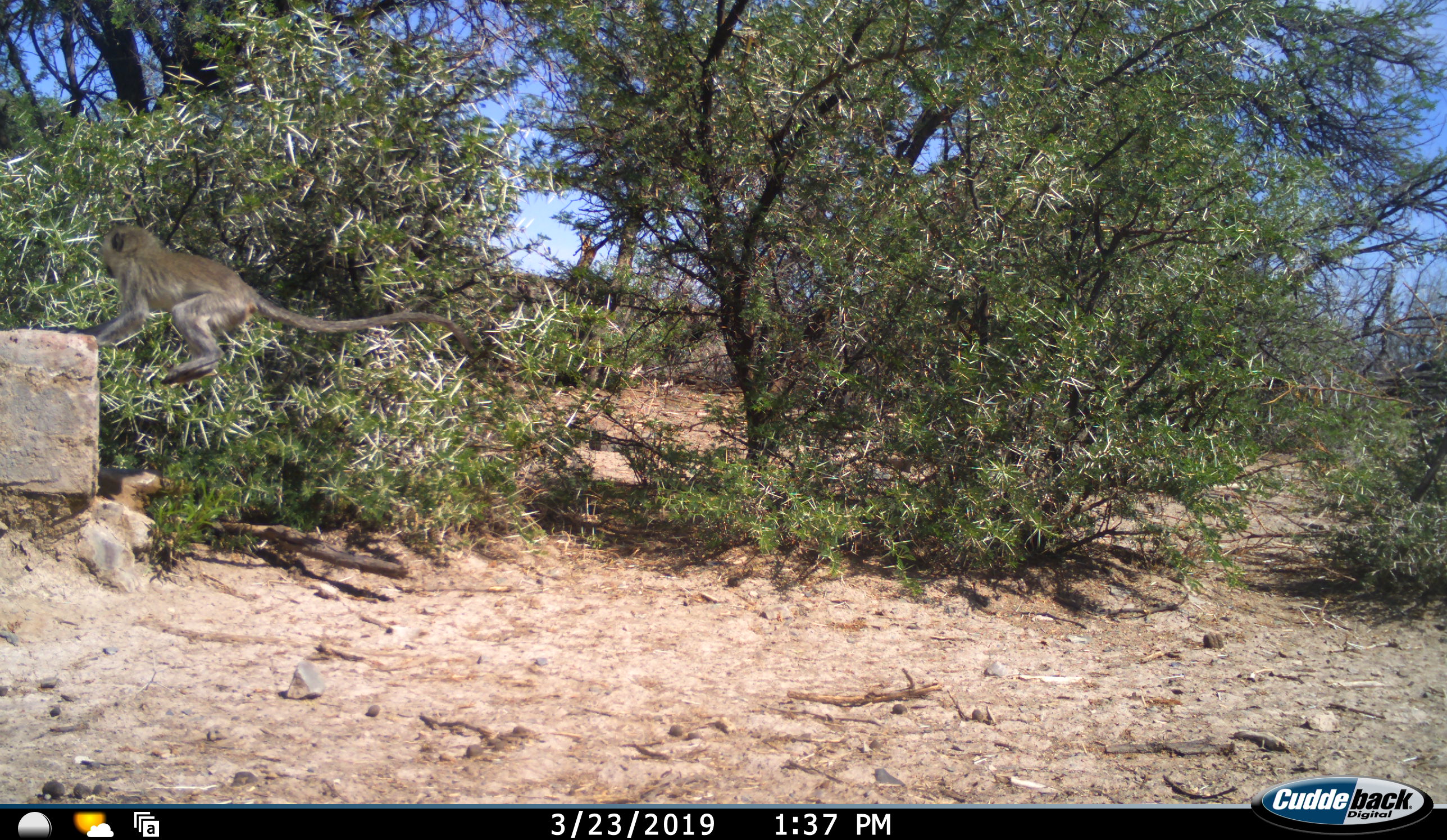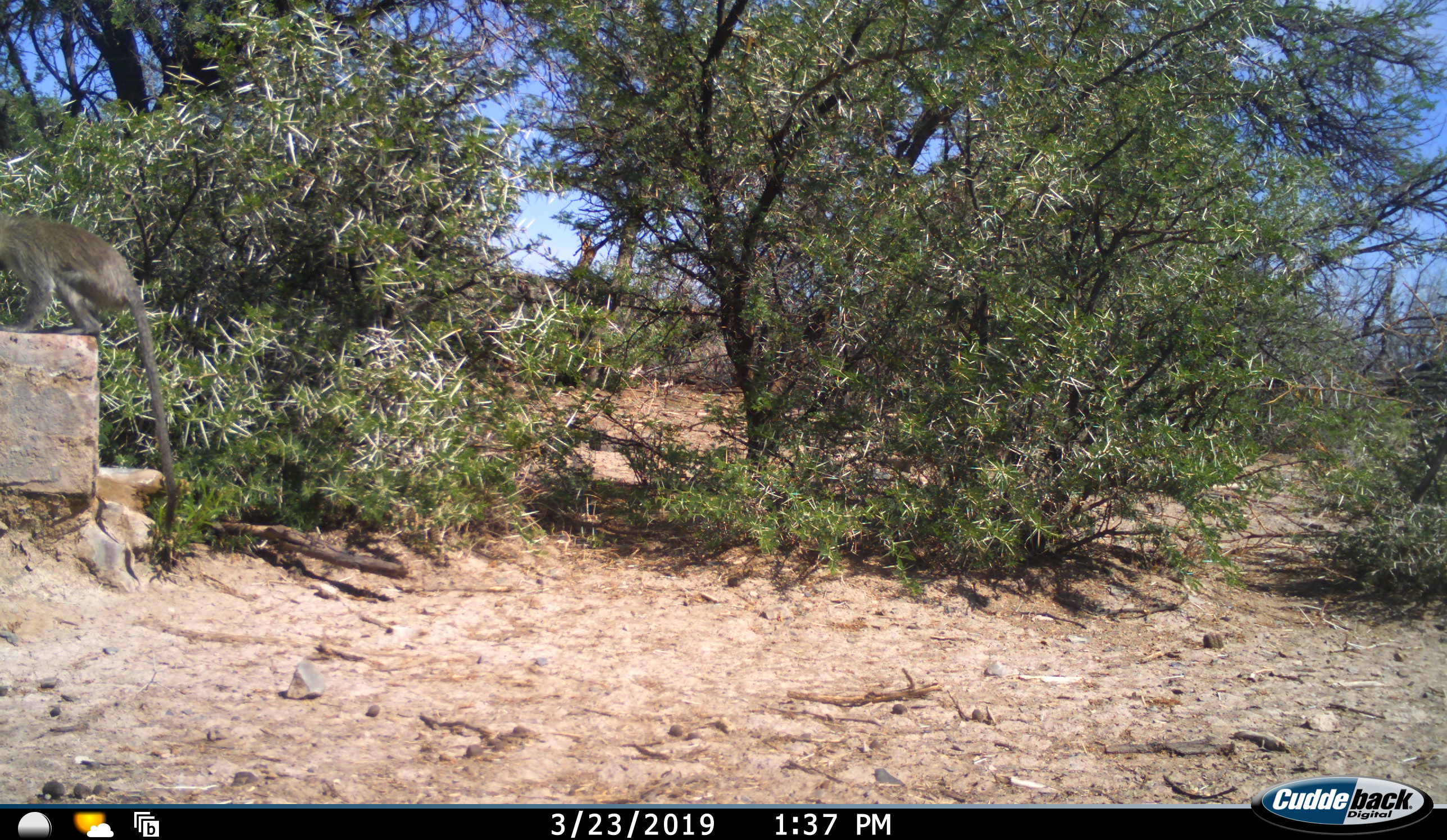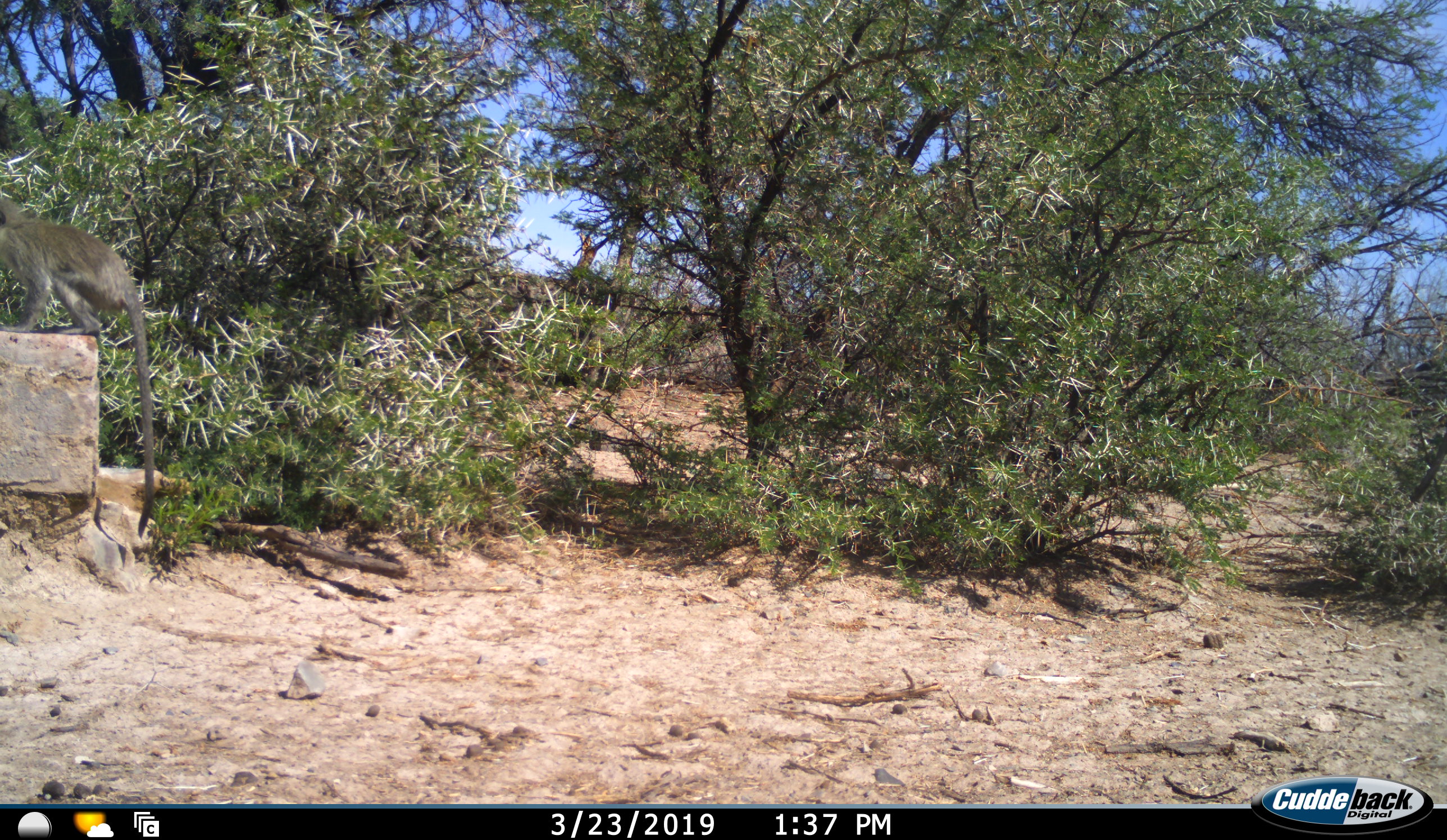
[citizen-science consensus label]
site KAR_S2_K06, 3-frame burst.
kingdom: Animalia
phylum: Chordata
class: Mammalia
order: Primates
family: Cercopithecidae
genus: Chlorocebus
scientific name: Chlorocebus pygerythrus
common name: vervet monkey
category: monkeyvervet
Monkeyvervet (vervet monkey) (Chlorocebus pygerythrus), count 1. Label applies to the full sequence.